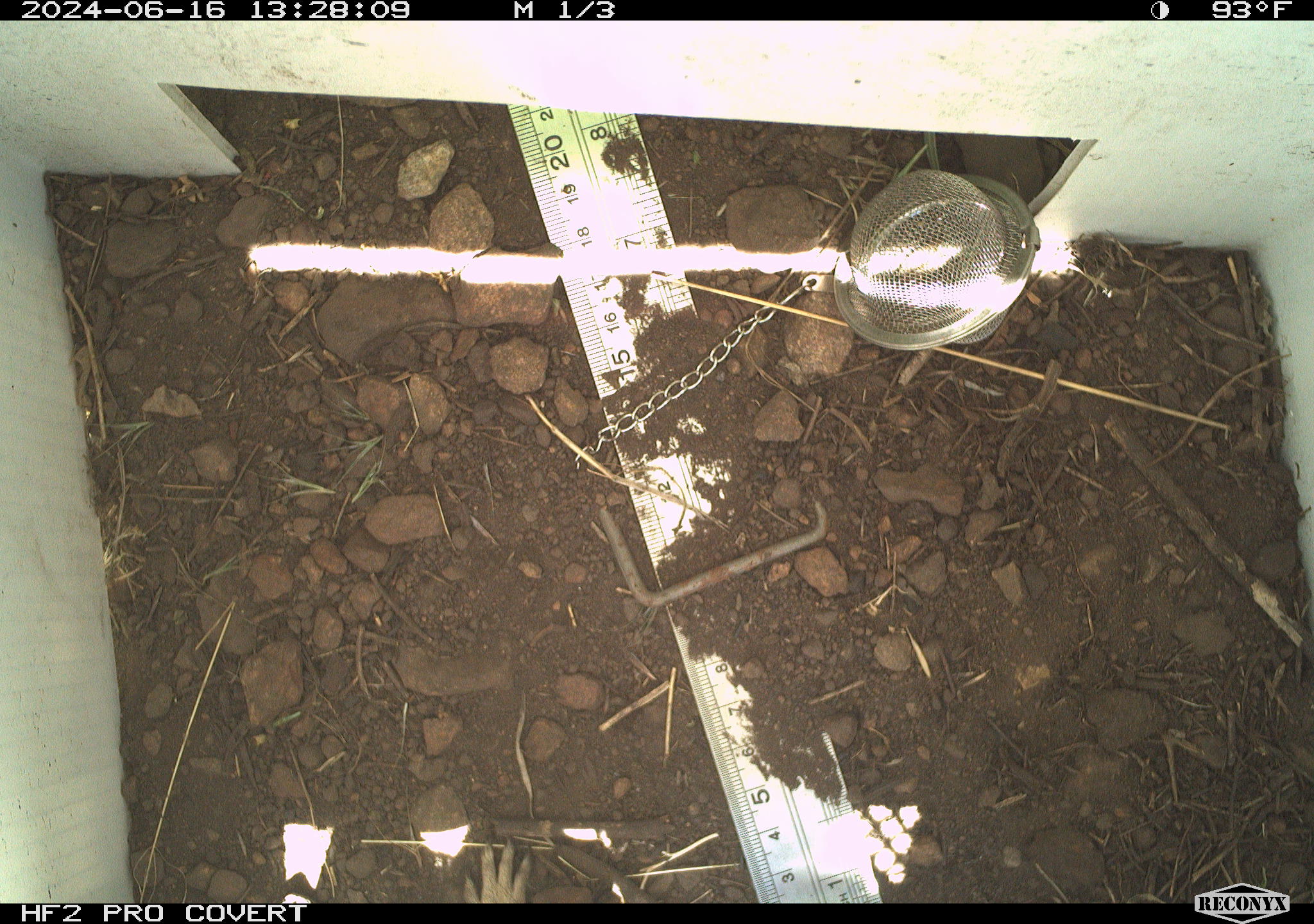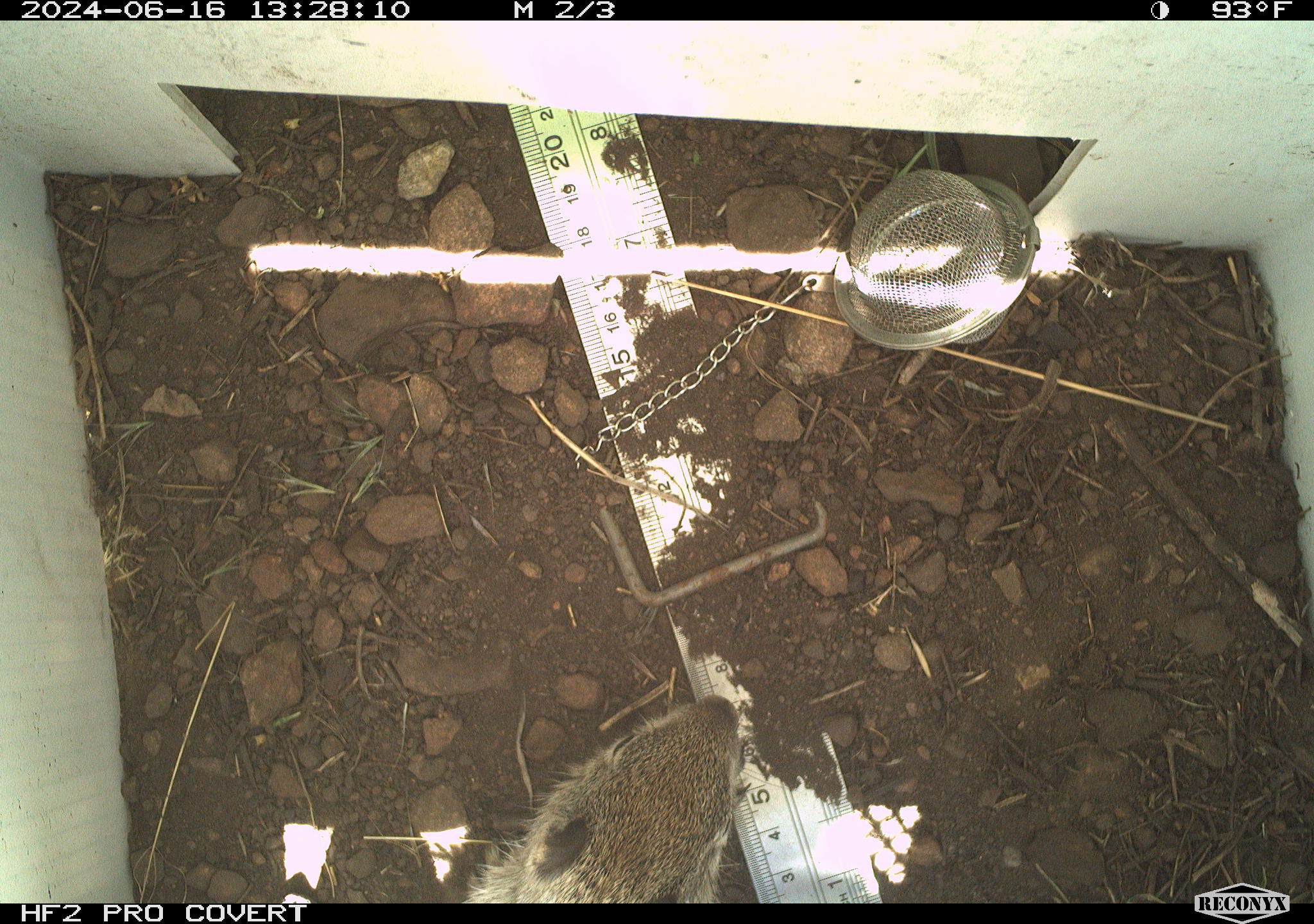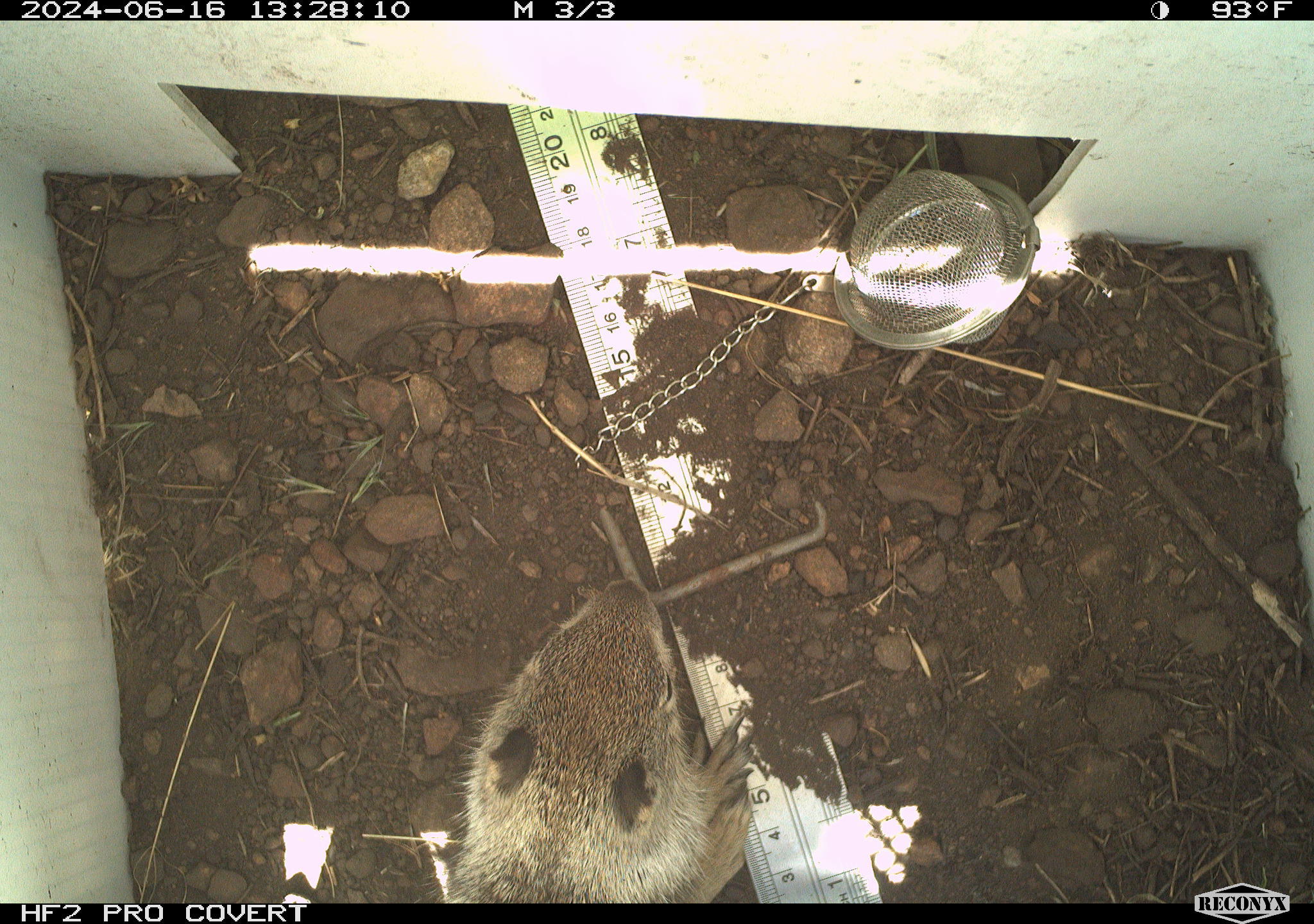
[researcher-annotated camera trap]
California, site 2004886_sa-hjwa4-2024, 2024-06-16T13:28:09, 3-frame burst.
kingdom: Animalia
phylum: Chordata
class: Mammalia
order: Rodentia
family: Sciuridae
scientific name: Sciuridae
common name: squirrels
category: sciuridae family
Sciuridae family (squirrels) (Sciuridae).